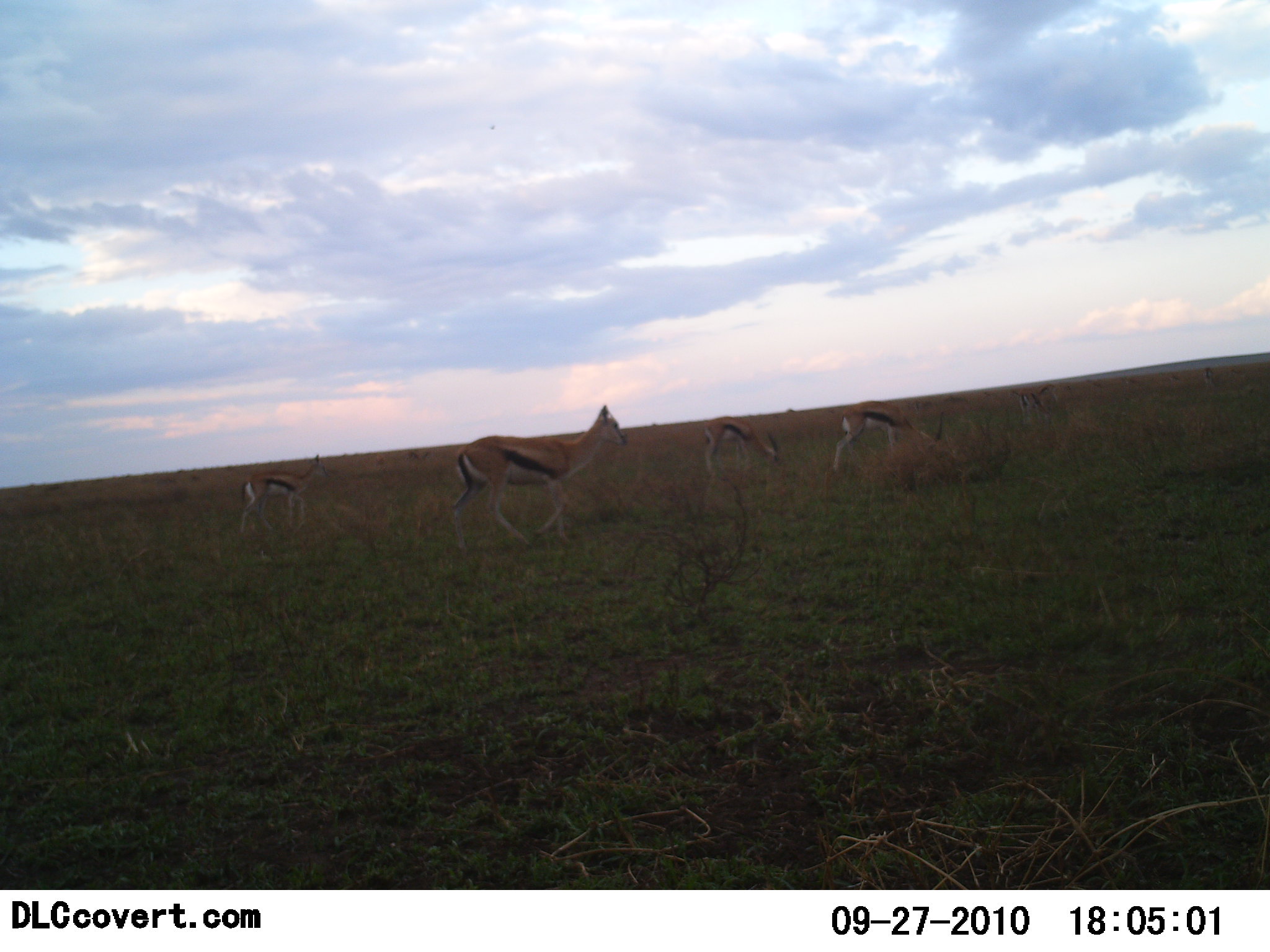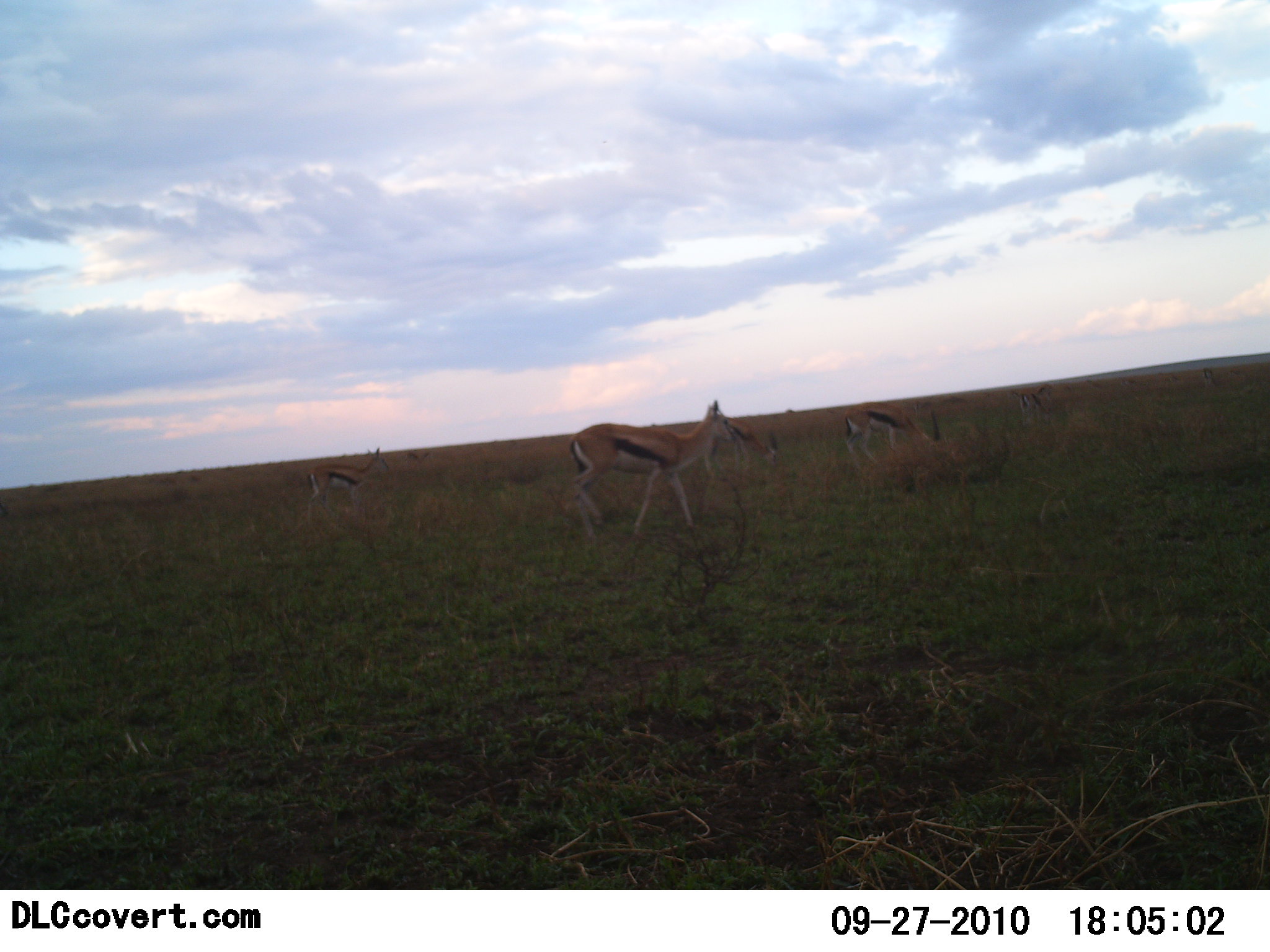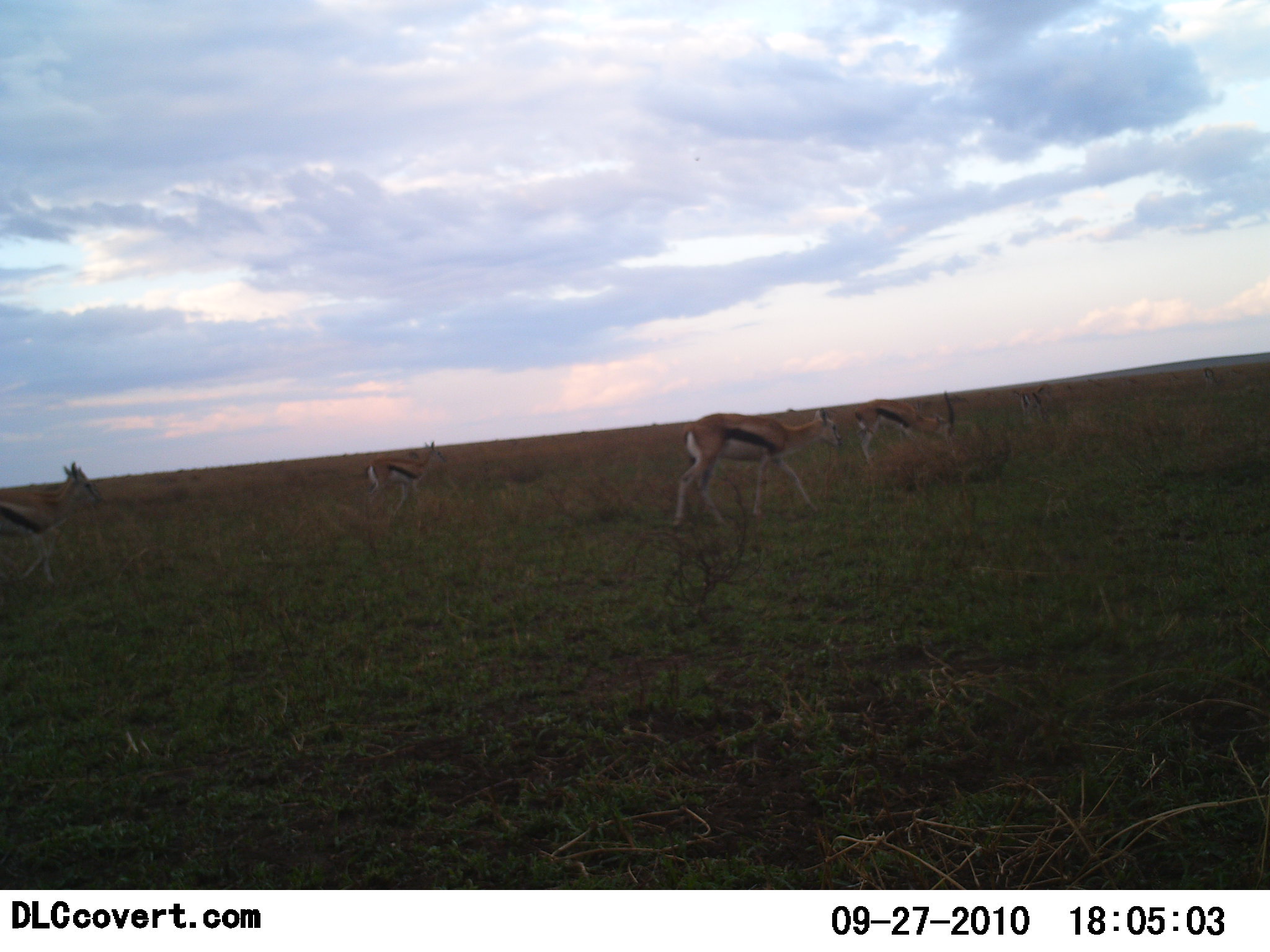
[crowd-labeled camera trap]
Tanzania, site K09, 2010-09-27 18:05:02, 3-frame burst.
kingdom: Animalia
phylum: Chordata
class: Mammalia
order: Artiodactyla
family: Bovidae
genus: Eudorcas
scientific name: Eudorcas thomsonii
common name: thomson's gazelle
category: gazellethomsons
Gazellethomsons (thomson's gazelle) (Eudorcas thomsonii), count 5. Behavior (volunteer vote fractions): standing 29%, resting 0%, moving 93%, interacting 0%. Young present (vote fraction): 0%. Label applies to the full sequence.